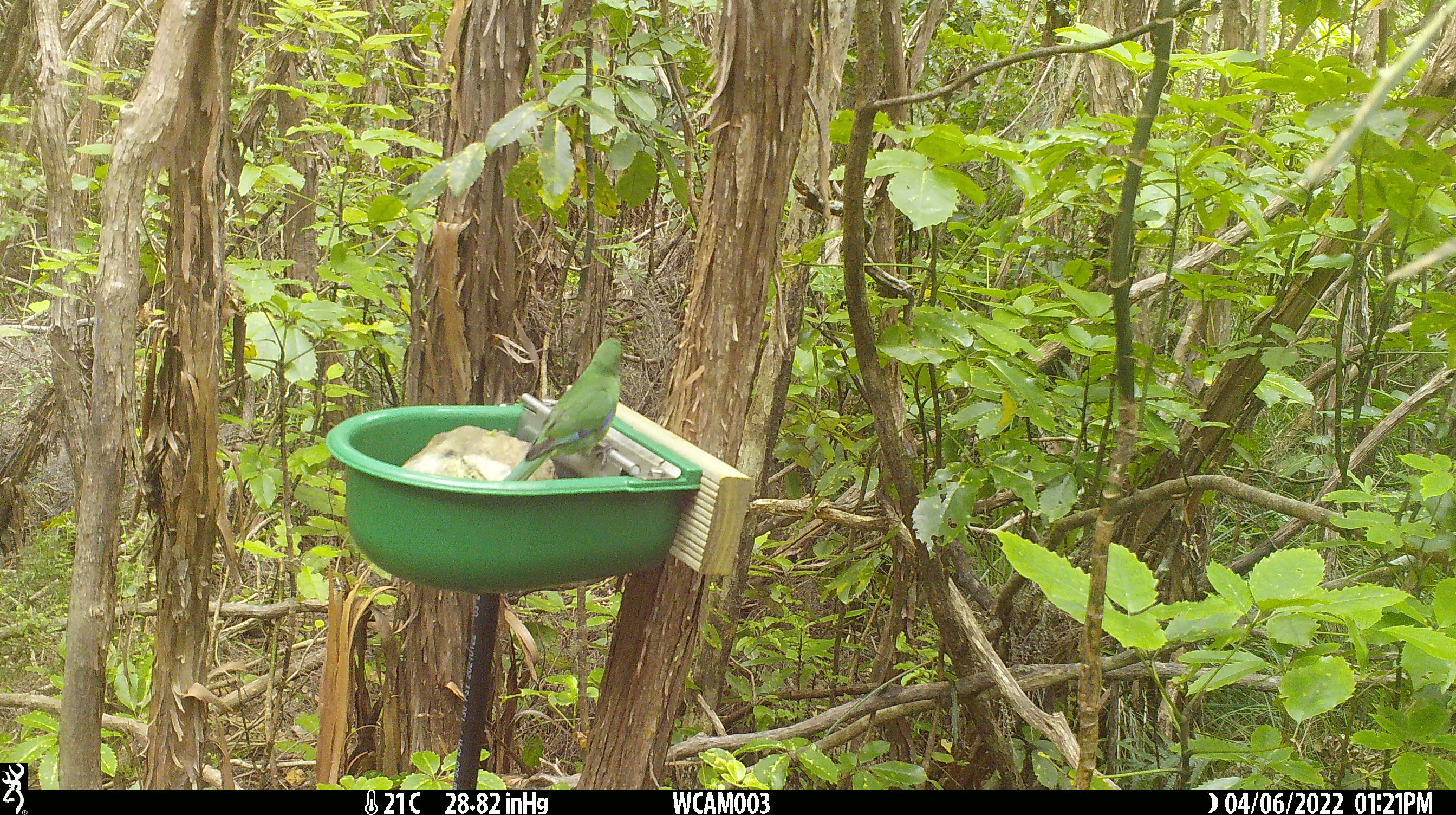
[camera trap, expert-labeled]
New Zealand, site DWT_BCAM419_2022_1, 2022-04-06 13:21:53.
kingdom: Animalia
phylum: Chordata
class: Aves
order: Psittaciformes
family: Psittaculidae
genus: Cyanoramphus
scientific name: Cyanoramphus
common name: parakeet